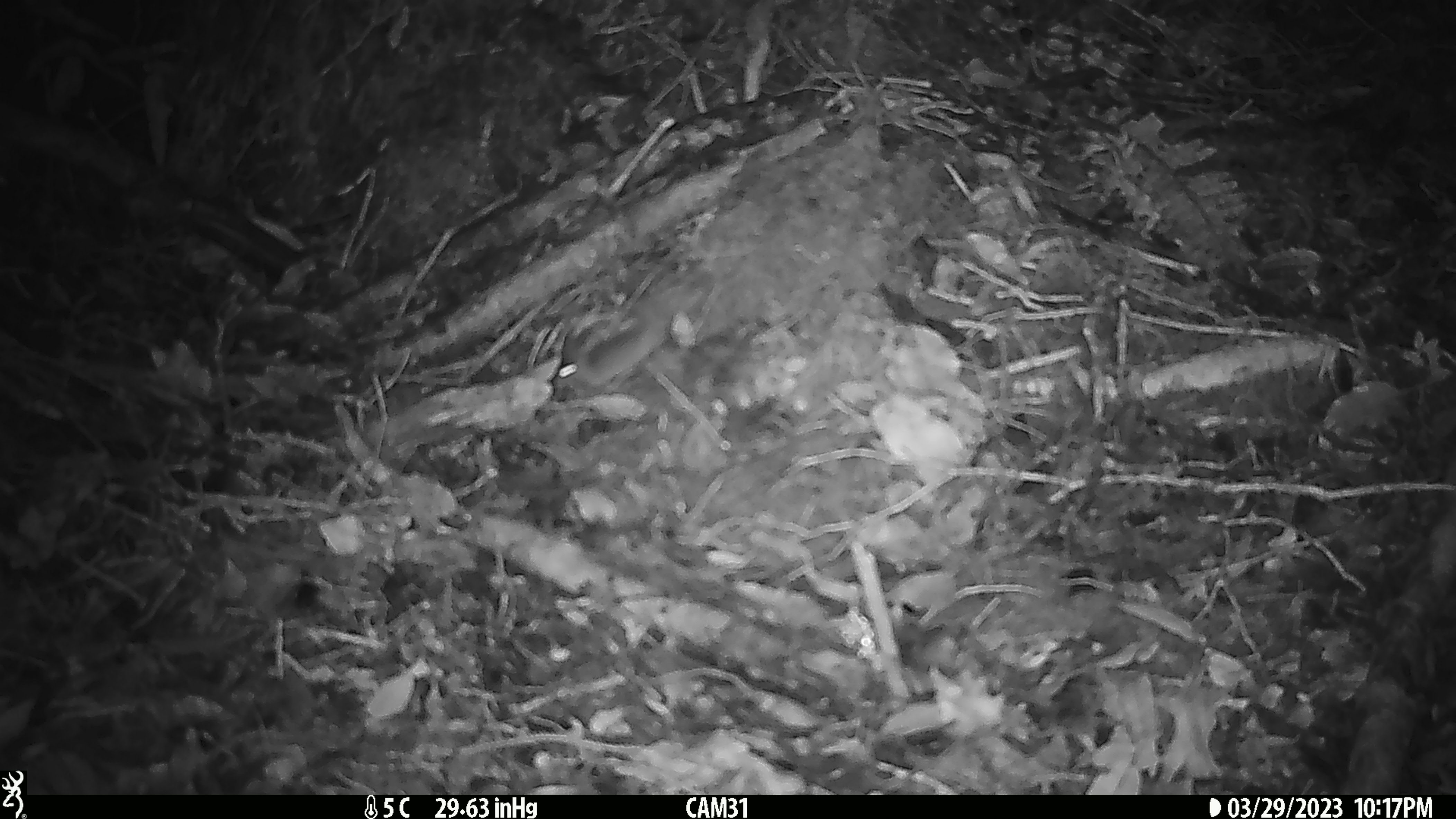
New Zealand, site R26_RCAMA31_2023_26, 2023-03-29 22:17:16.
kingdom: Animalia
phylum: Chordata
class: Mammalia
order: Rodentia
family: Muridae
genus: Mus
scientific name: Mus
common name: mouse